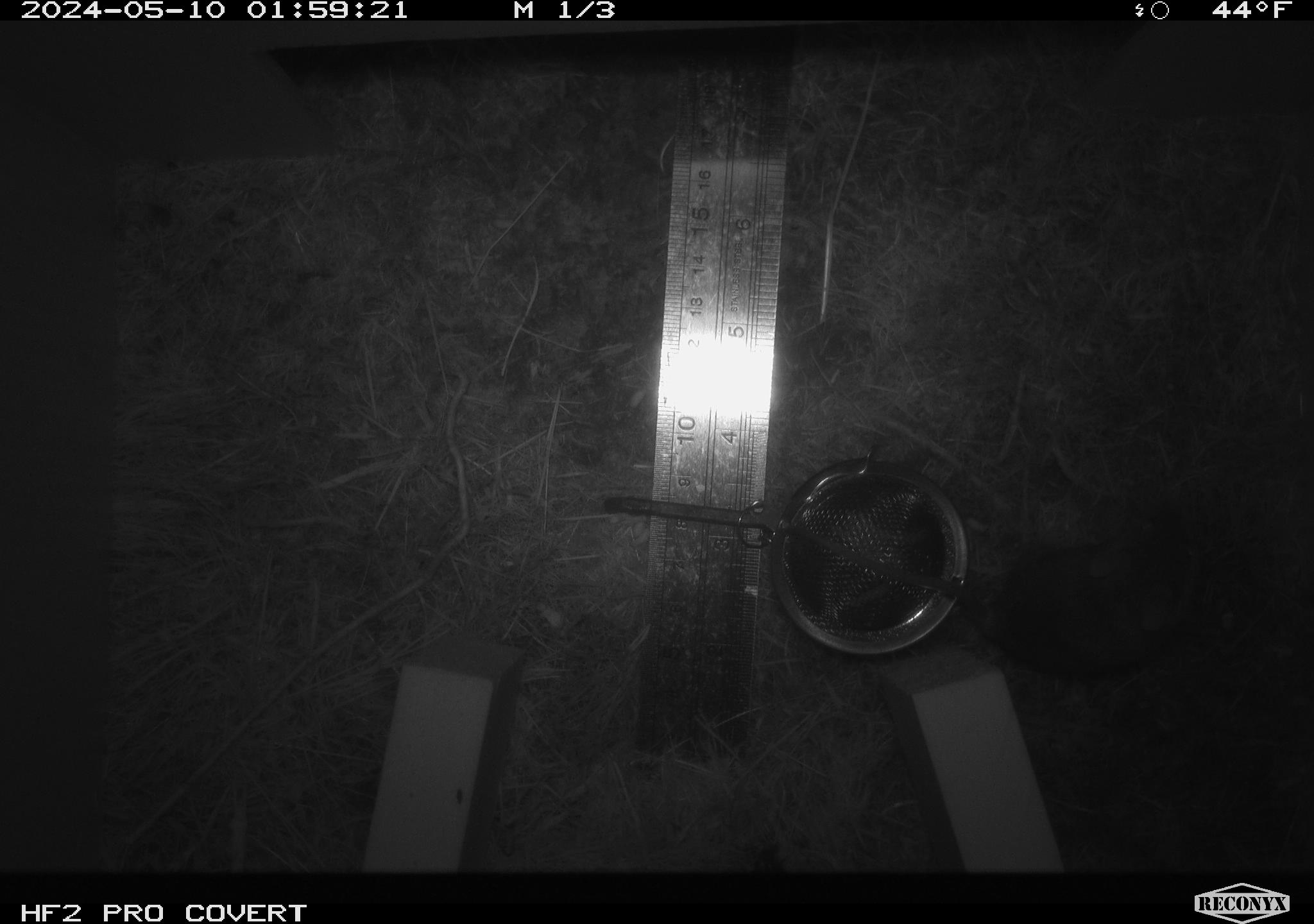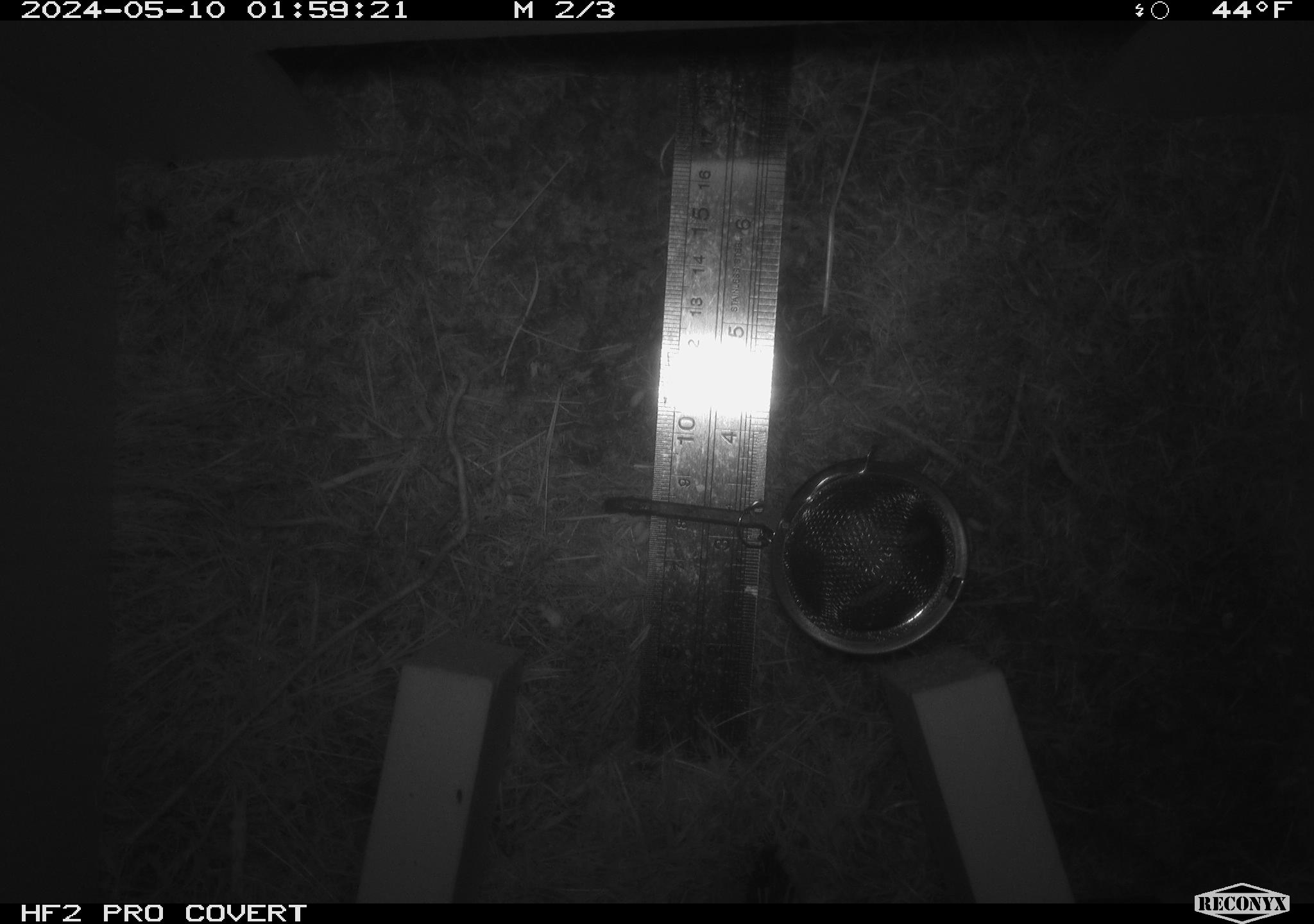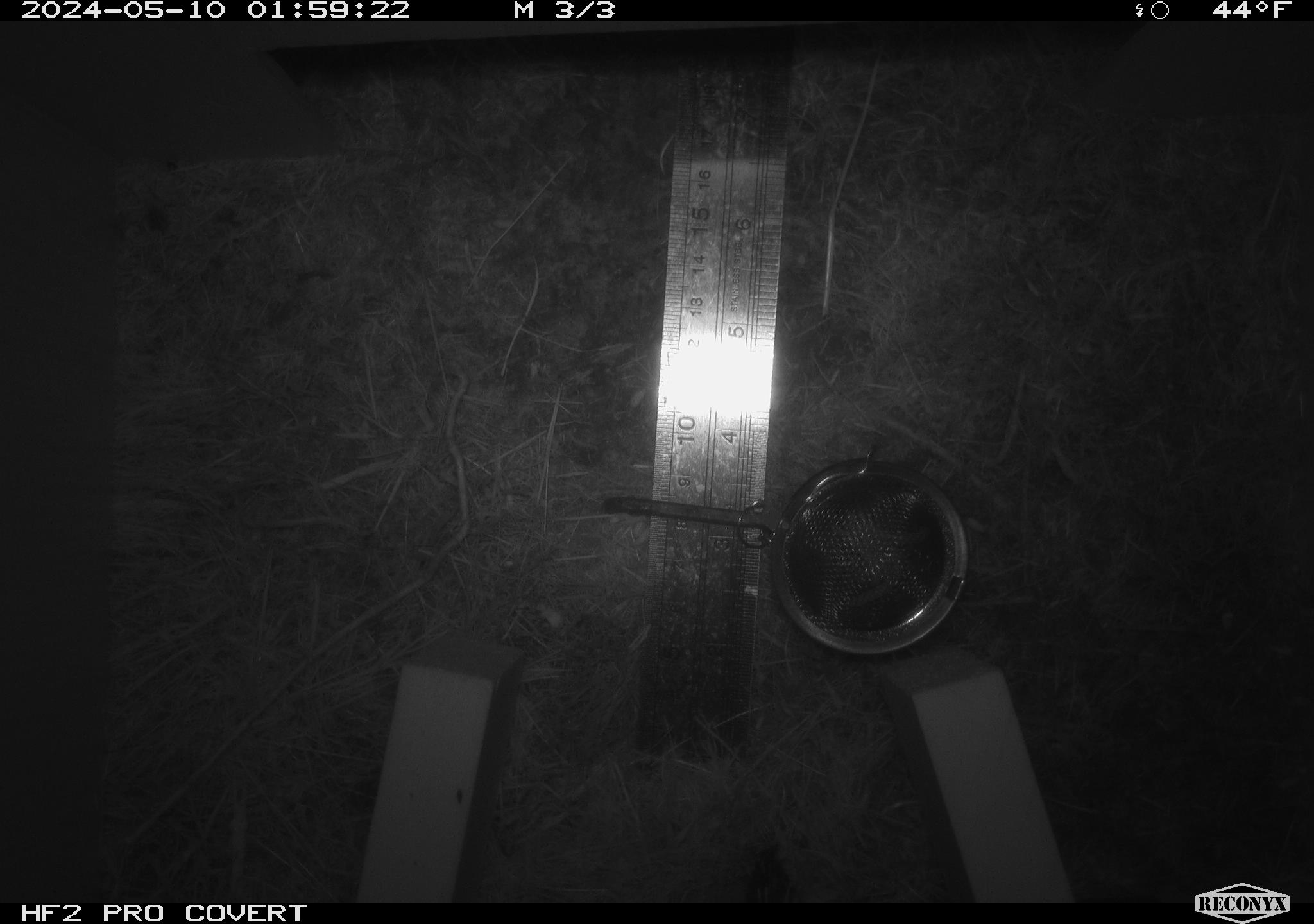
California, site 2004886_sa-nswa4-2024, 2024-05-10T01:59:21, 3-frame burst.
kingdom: Animalia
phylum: Chordata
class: Mammalia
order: Rodentia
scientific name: Rodentia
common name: mouse species